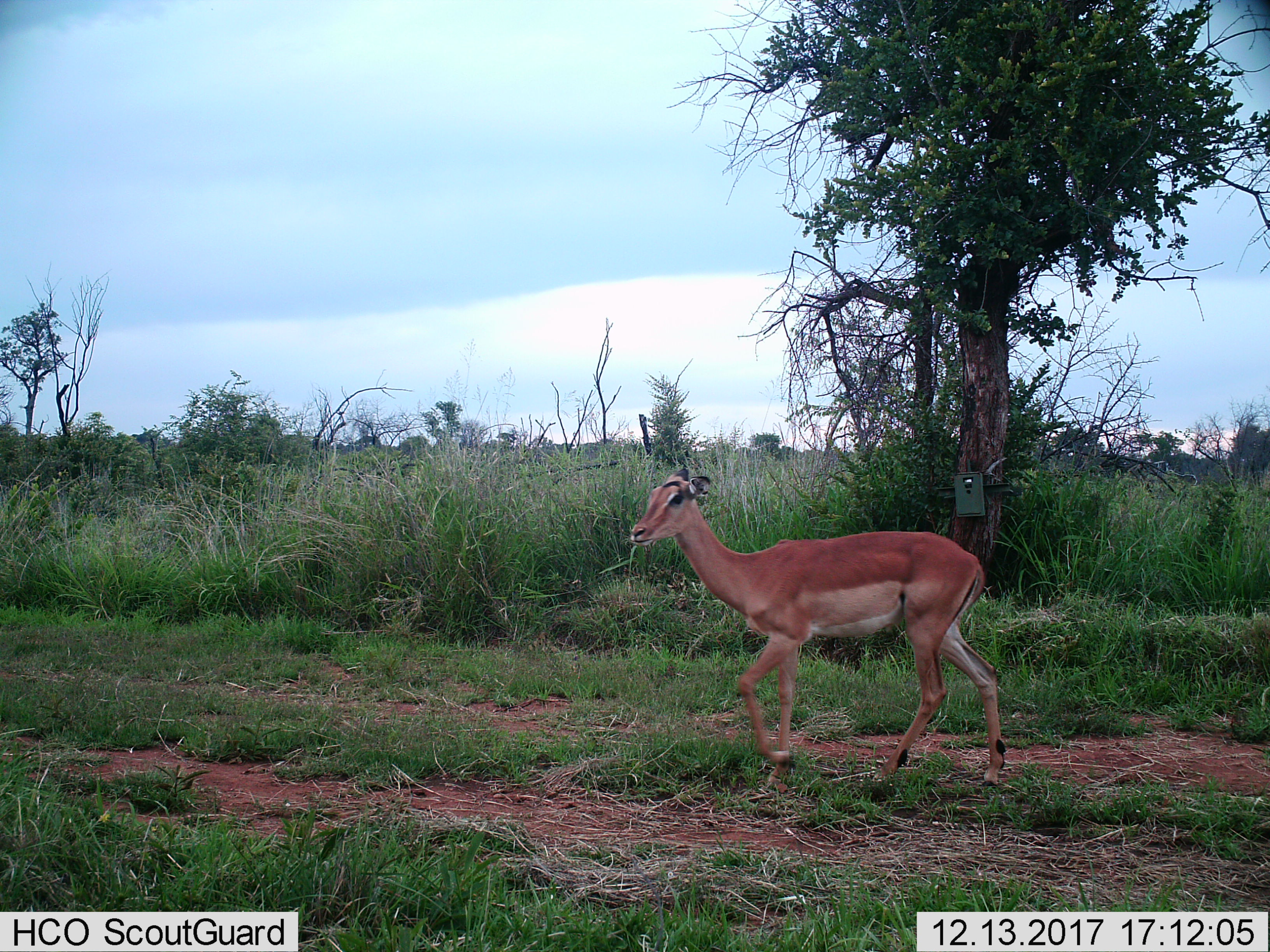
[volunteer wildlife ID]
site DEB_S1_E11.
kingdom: Animalia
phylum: Chordata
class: Mammalia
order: Artiodactyla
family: Bovidae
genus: Aepyceros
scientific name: Aepyceros melampus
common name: impala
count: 1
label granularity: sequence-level